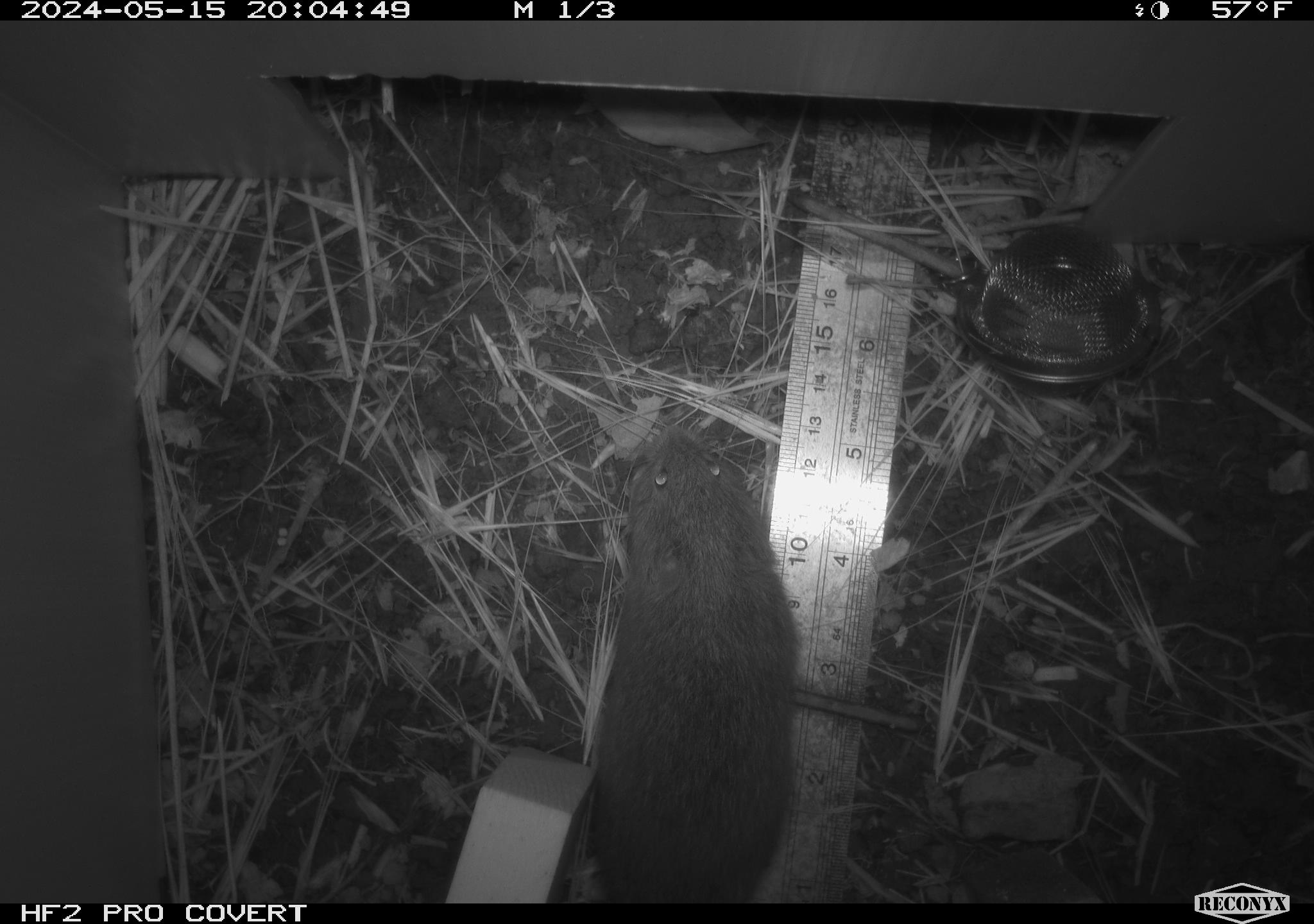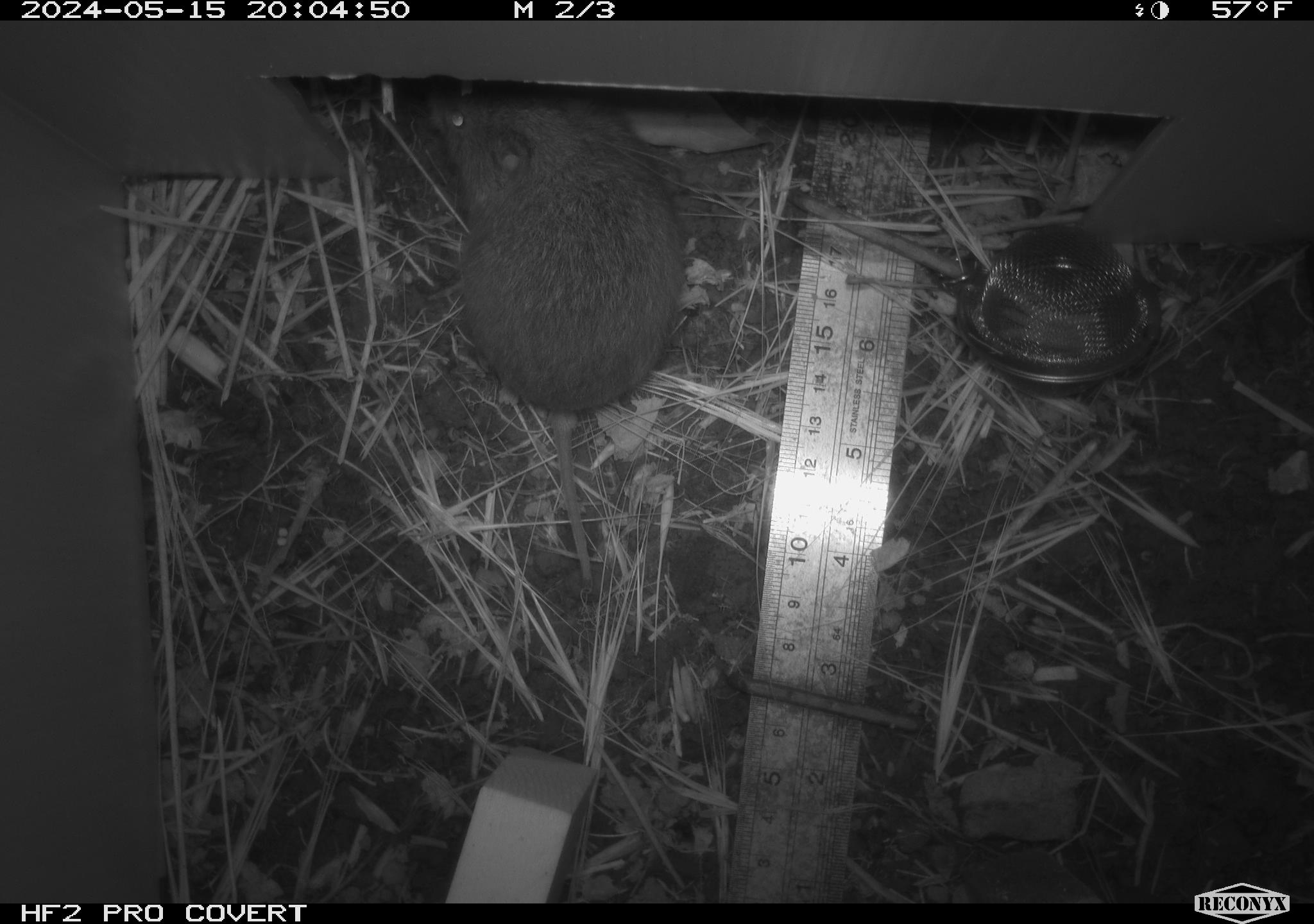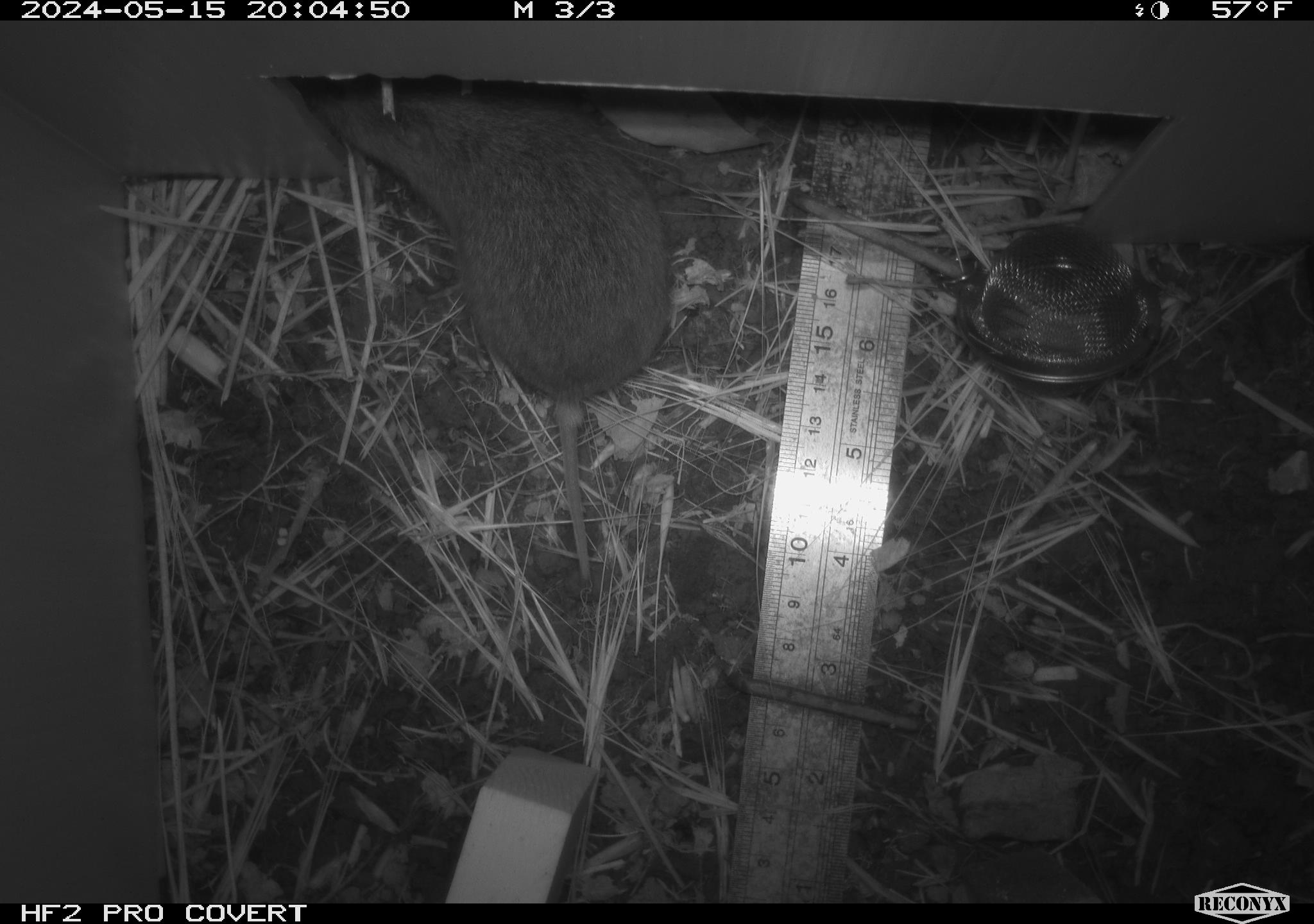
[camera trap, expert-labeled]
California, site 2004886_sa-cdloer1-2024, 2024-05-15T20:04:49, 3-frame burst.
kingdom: Animalia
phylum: Chordata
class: Mammalia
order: Rodentia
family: Cricetidae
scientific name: Arvicolinae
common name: voles, lemmings, and muskrats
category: arvicolinae subfamily